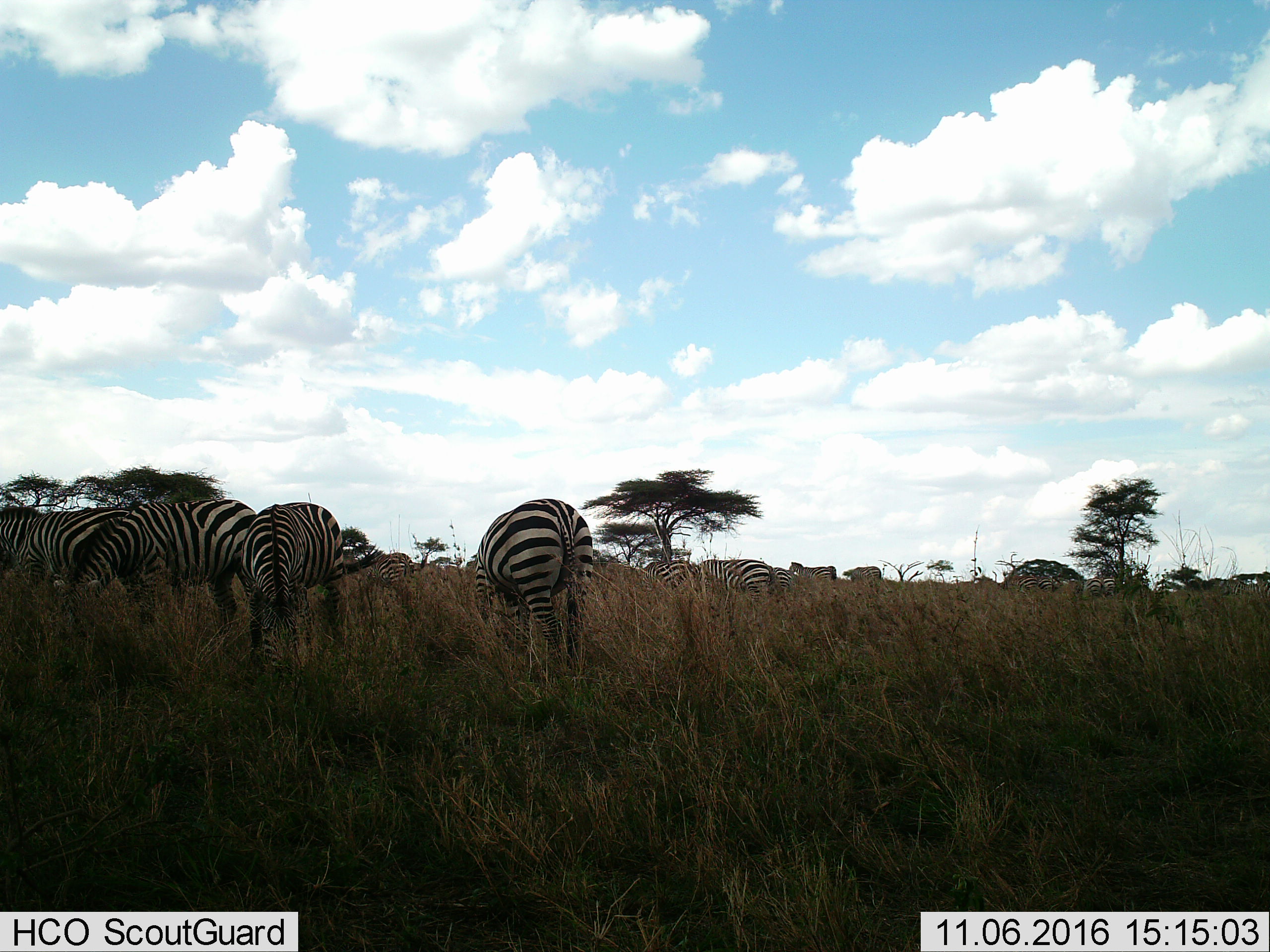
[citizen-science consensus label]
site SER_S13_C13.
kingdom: Animalia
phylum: Chordata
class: Mammalia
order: Perissodactyla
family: Equidae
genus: Equus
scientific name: Equus quagga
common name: plains zebra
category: zebraplains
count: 11-50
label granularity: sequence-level